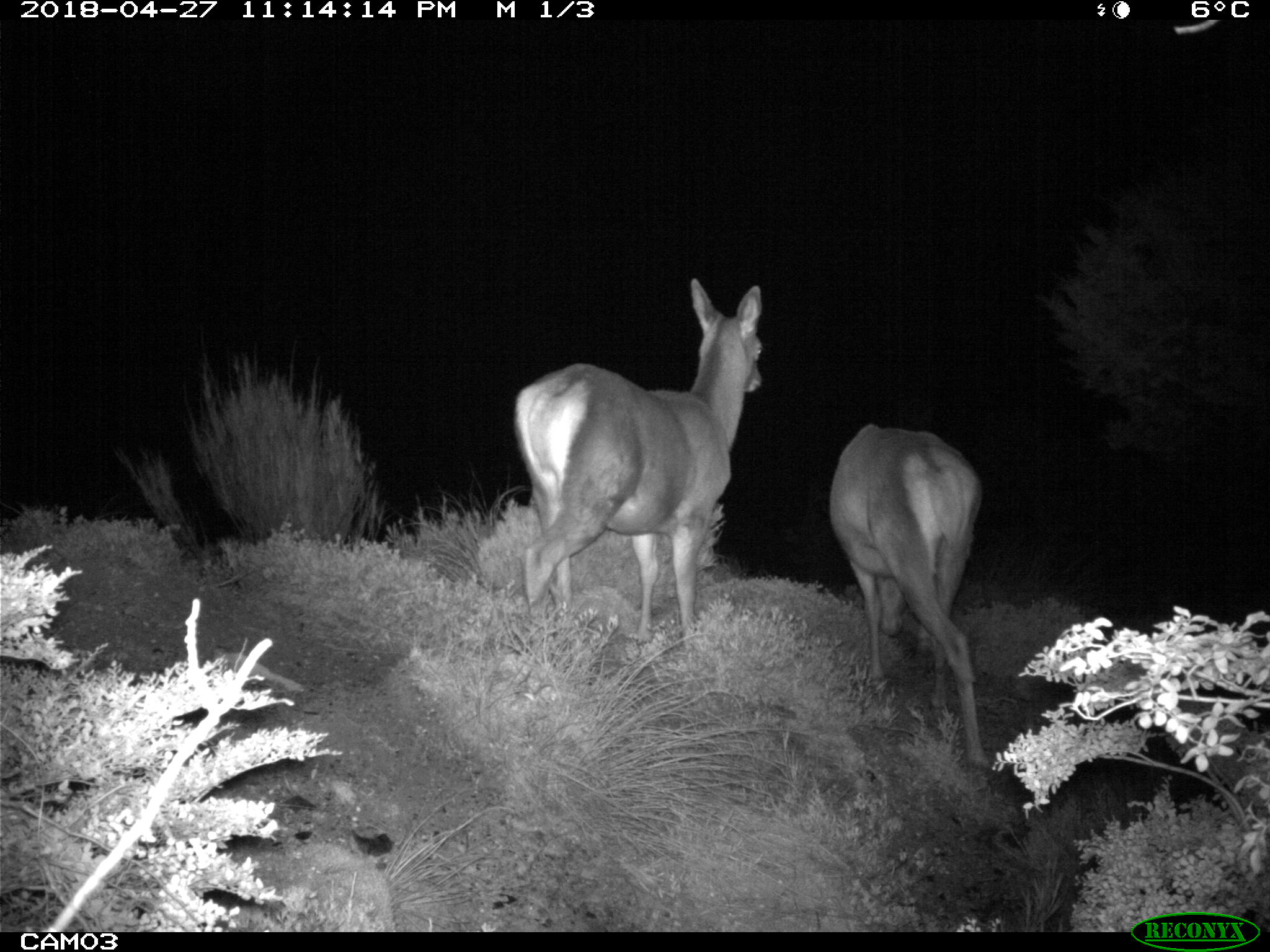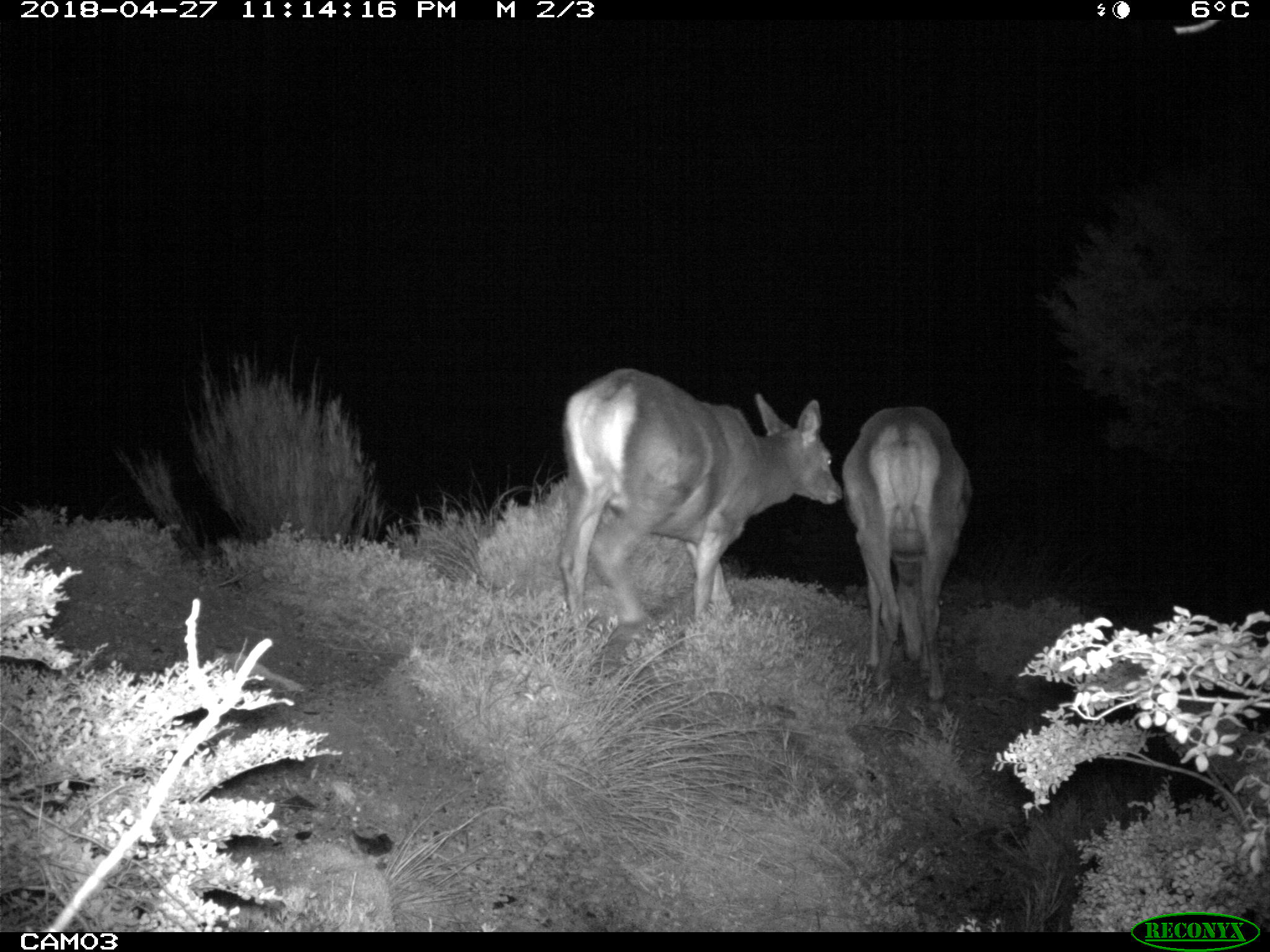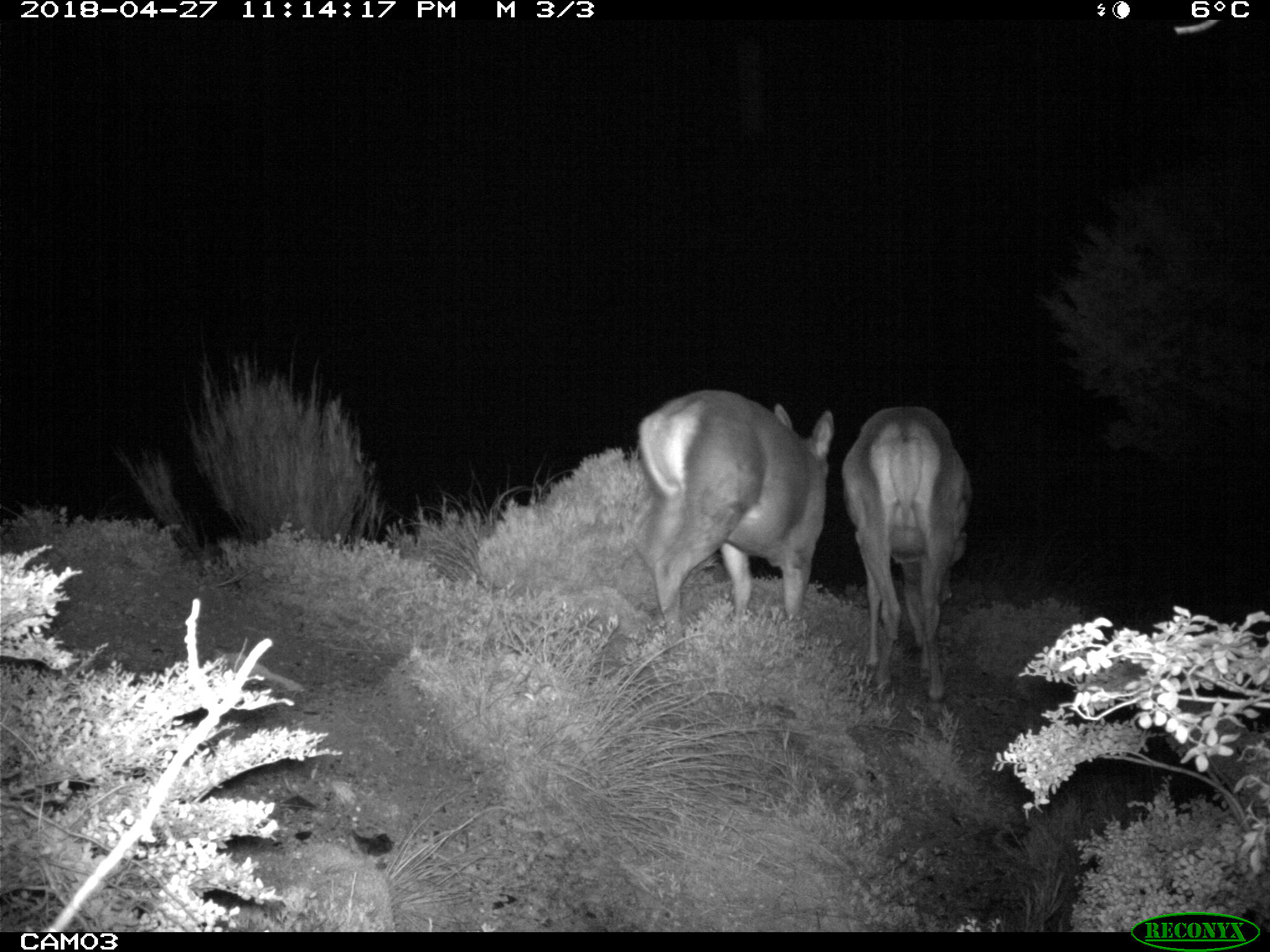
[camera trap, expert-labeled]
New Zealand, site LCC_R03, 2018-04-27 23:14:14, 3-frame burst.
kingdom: Animalia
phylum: Chordata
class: Mammalia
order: Artiodactyla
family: Cervidae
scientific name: Cervidae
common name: deer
Deer (Cervidae).